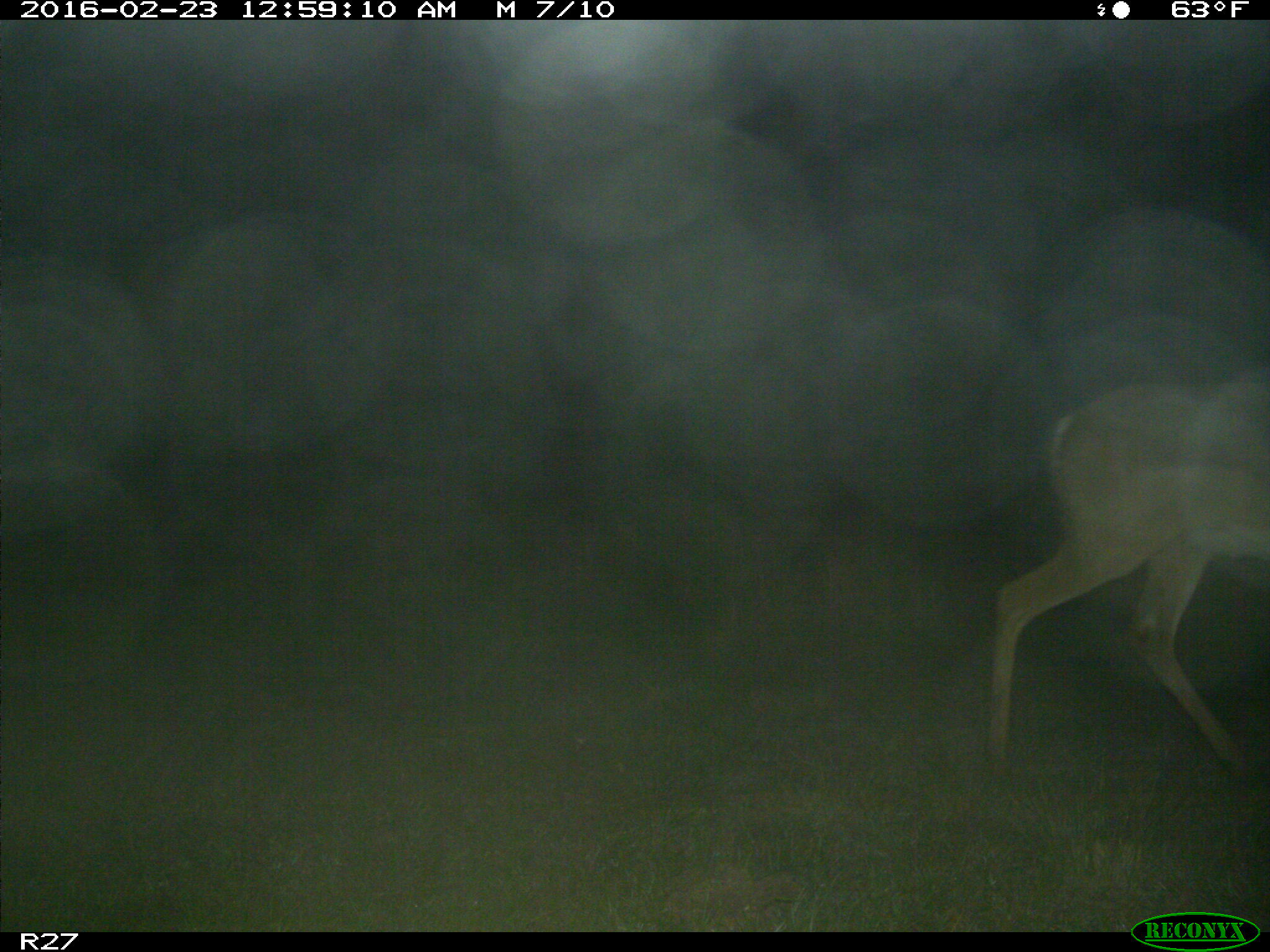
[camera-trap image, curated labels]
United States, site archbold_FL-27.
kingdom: Animalia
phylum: Chordata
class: Mammalia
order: Artiodactyla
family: Cervidae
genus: Odocoileus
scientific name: Odocoileus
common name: deer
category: unidentified deer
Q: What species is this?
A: Unidentified deer (deer) (Odocoileus).